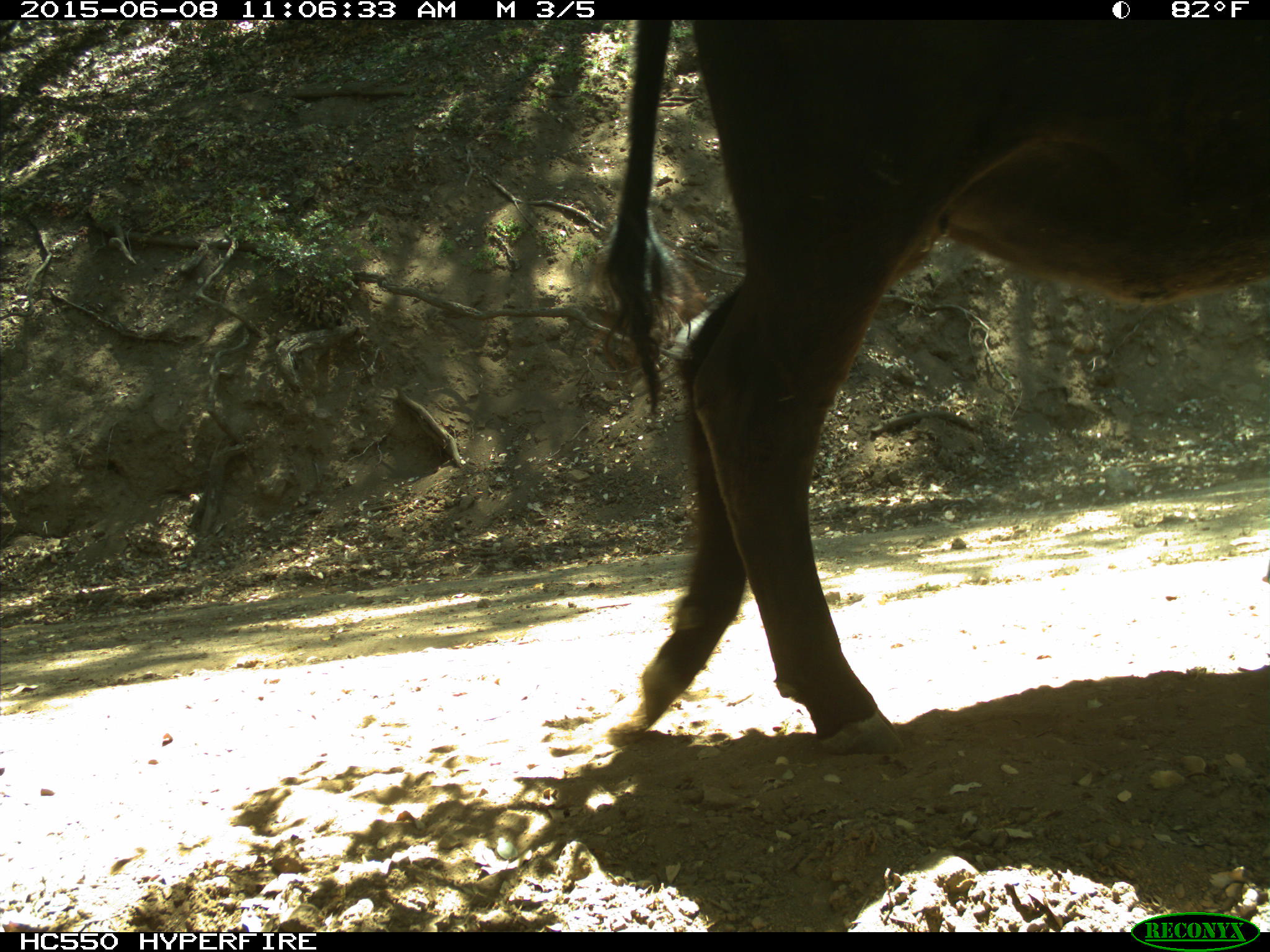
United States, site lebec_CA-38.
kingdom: Animalia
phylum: Chordata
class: Mammalia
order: Artiodactyla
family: Bovidae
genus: Bos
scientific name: Bos taurus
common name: domestic cow